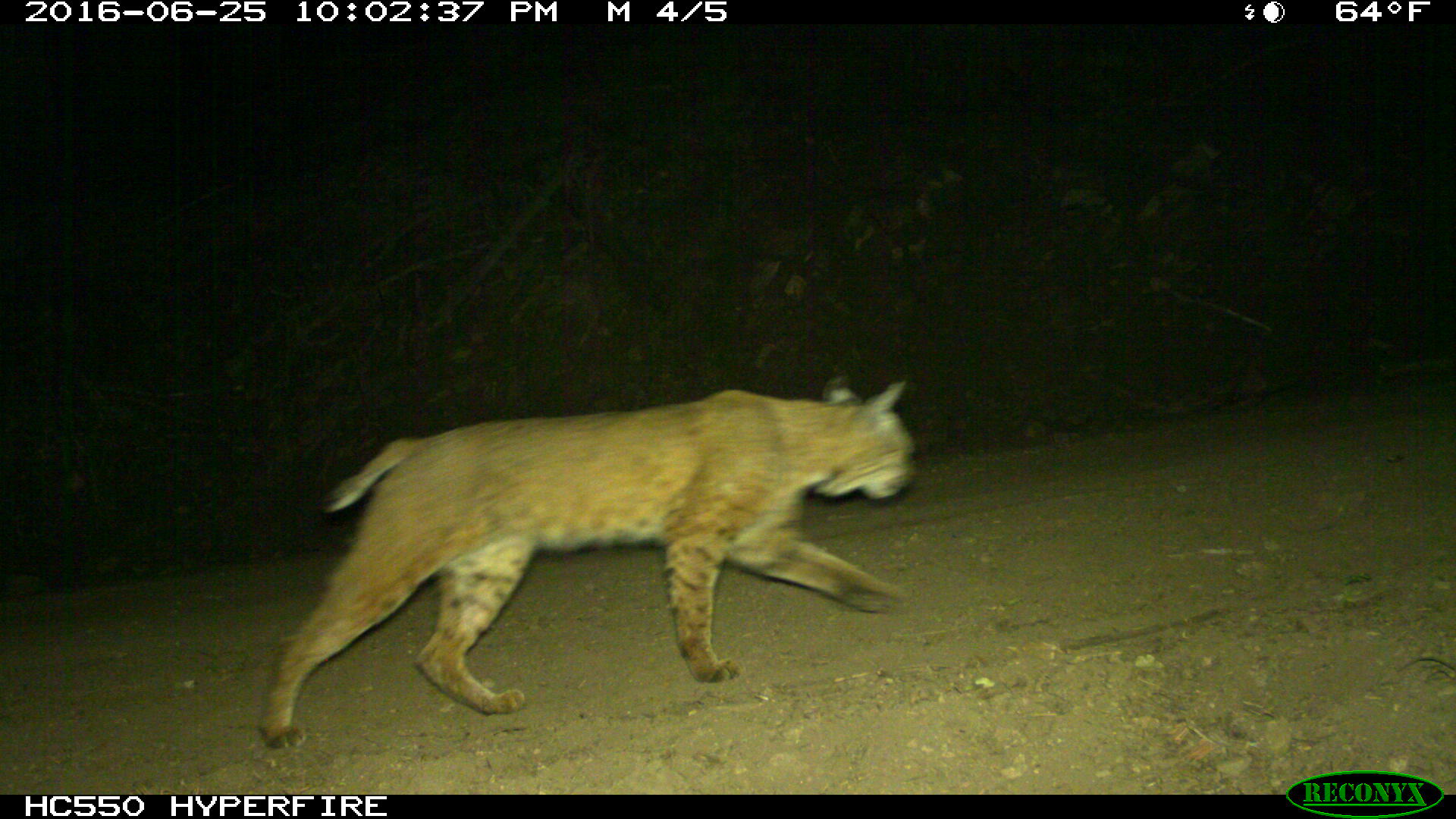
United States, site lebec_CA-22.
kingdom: Animalia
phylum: Chordata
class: Mammalia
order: Carnivora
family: Felidae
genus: Lynx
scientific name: Lynx rufus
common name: bobcat